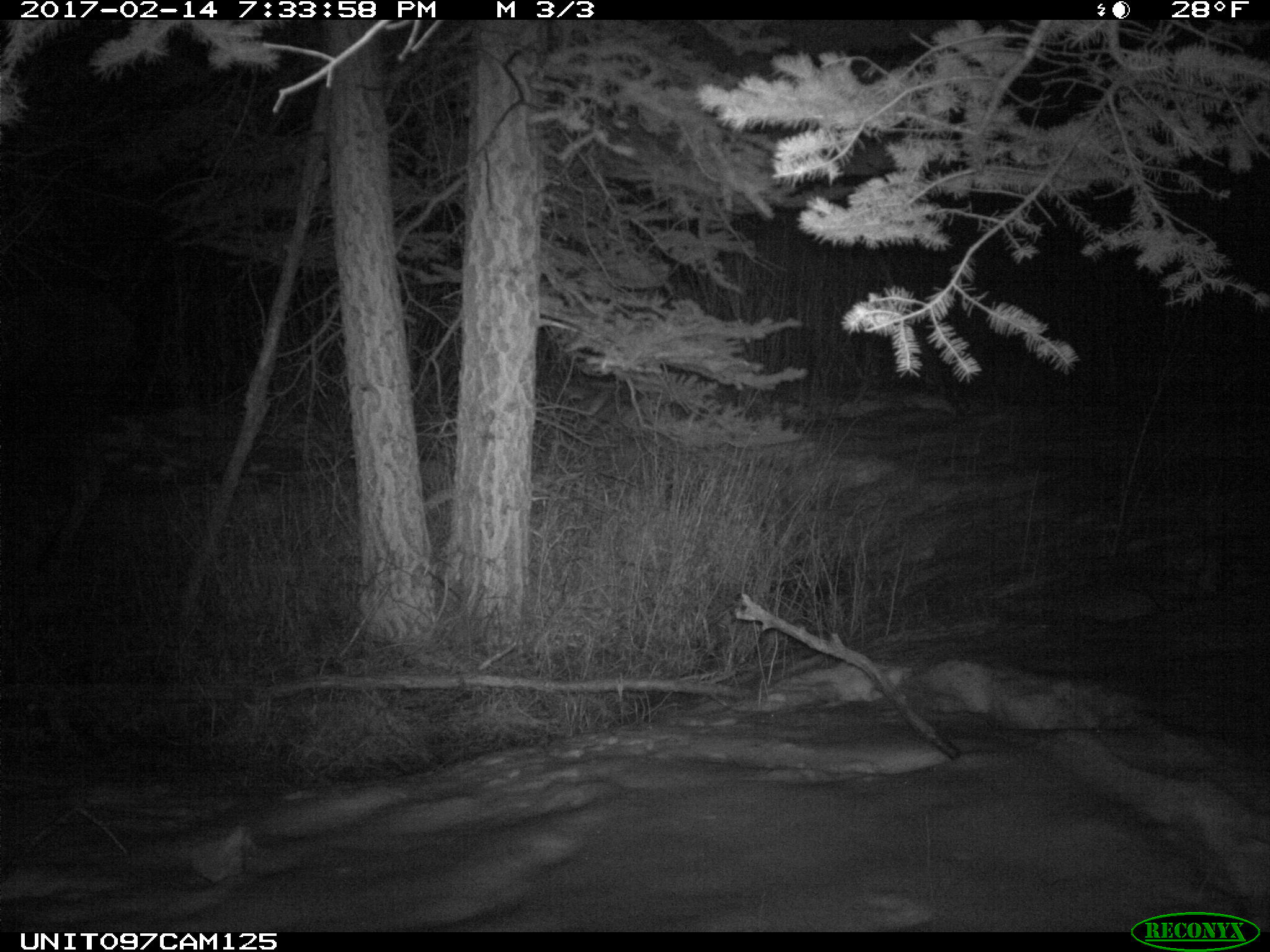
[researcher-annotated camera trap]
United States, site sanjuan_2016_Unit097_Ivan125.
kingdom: Animalia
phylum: Chordata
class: Mammalia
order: Artiodactyla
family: Cervidae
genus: Alces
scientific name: Alces alces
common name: moose